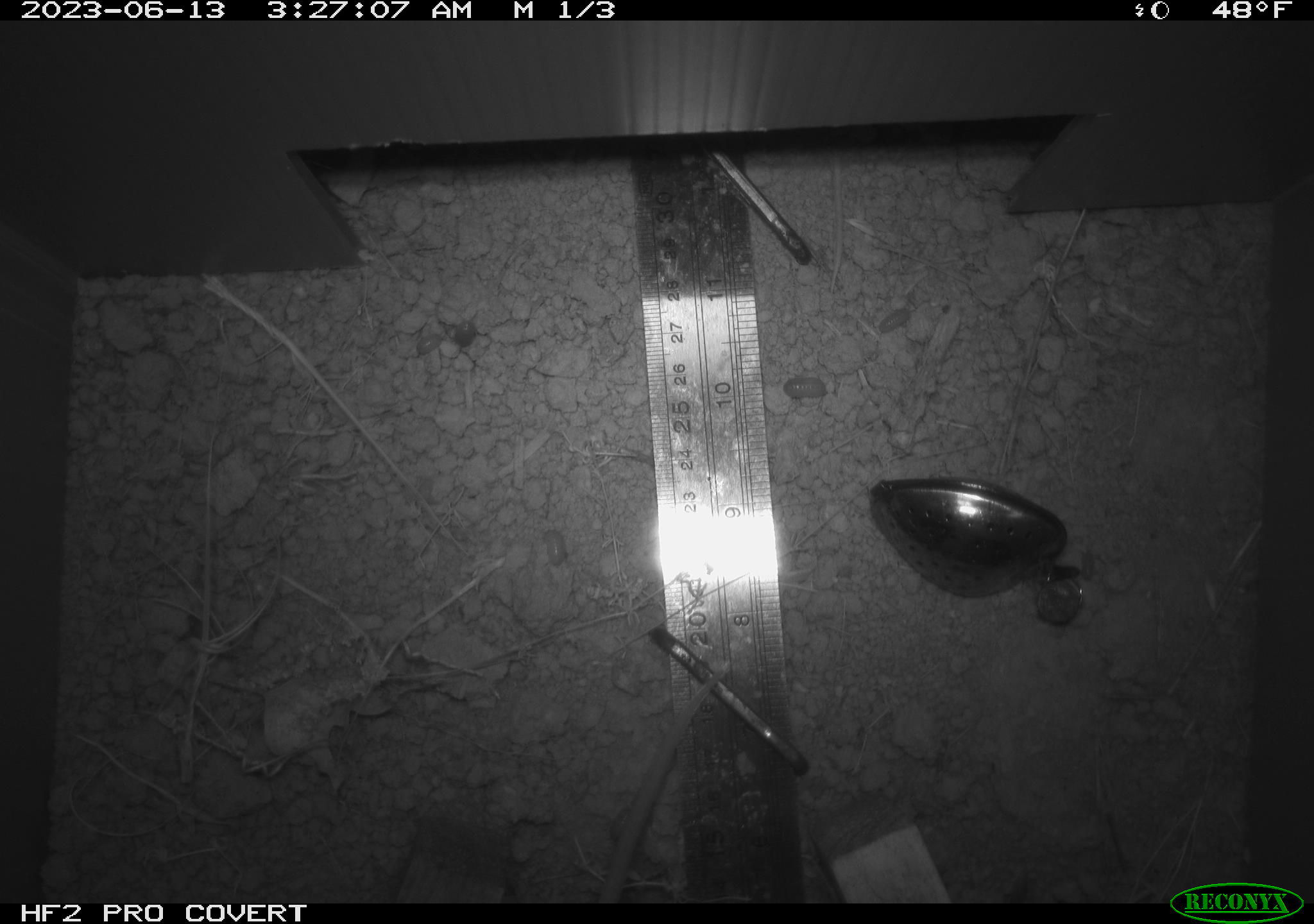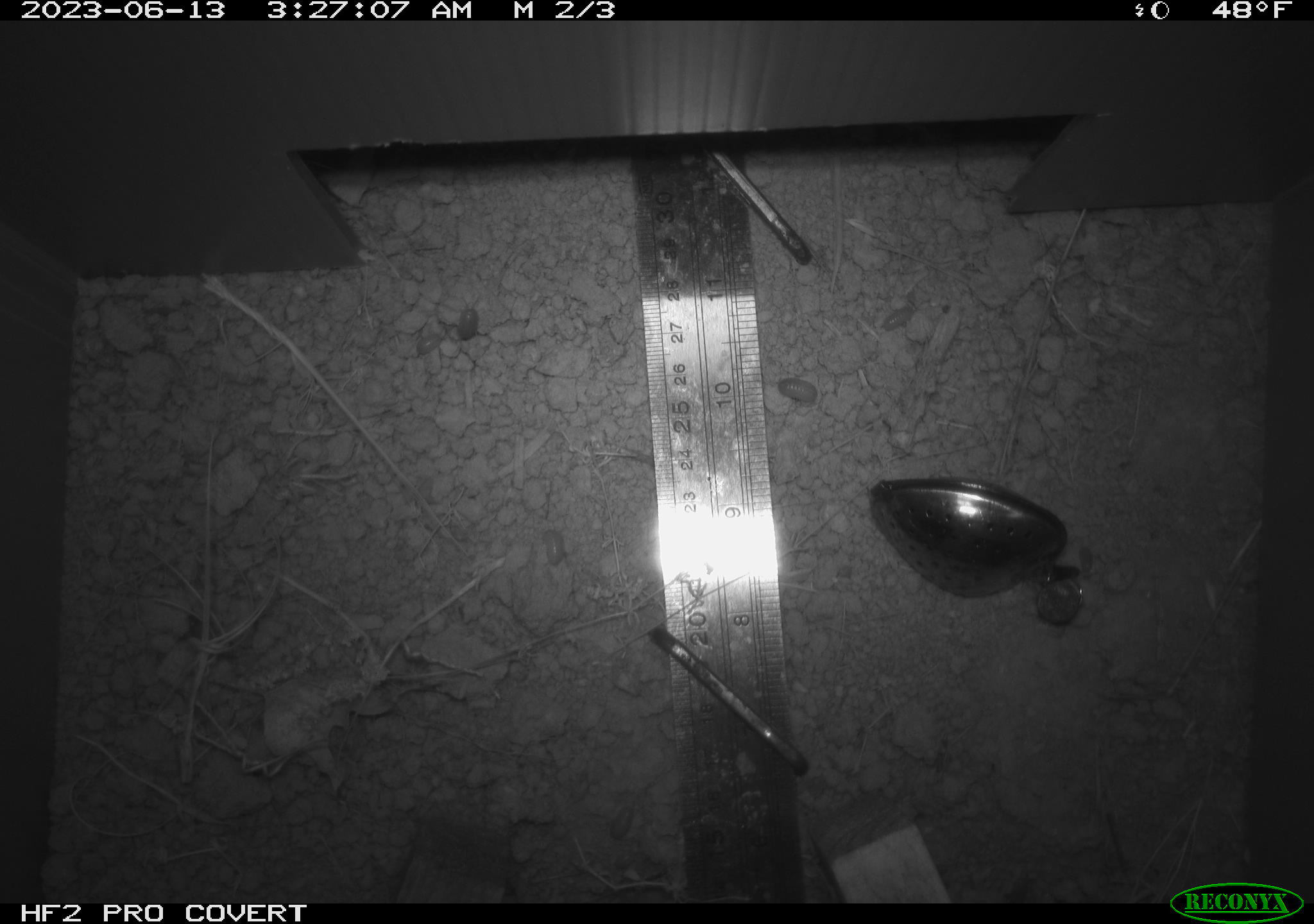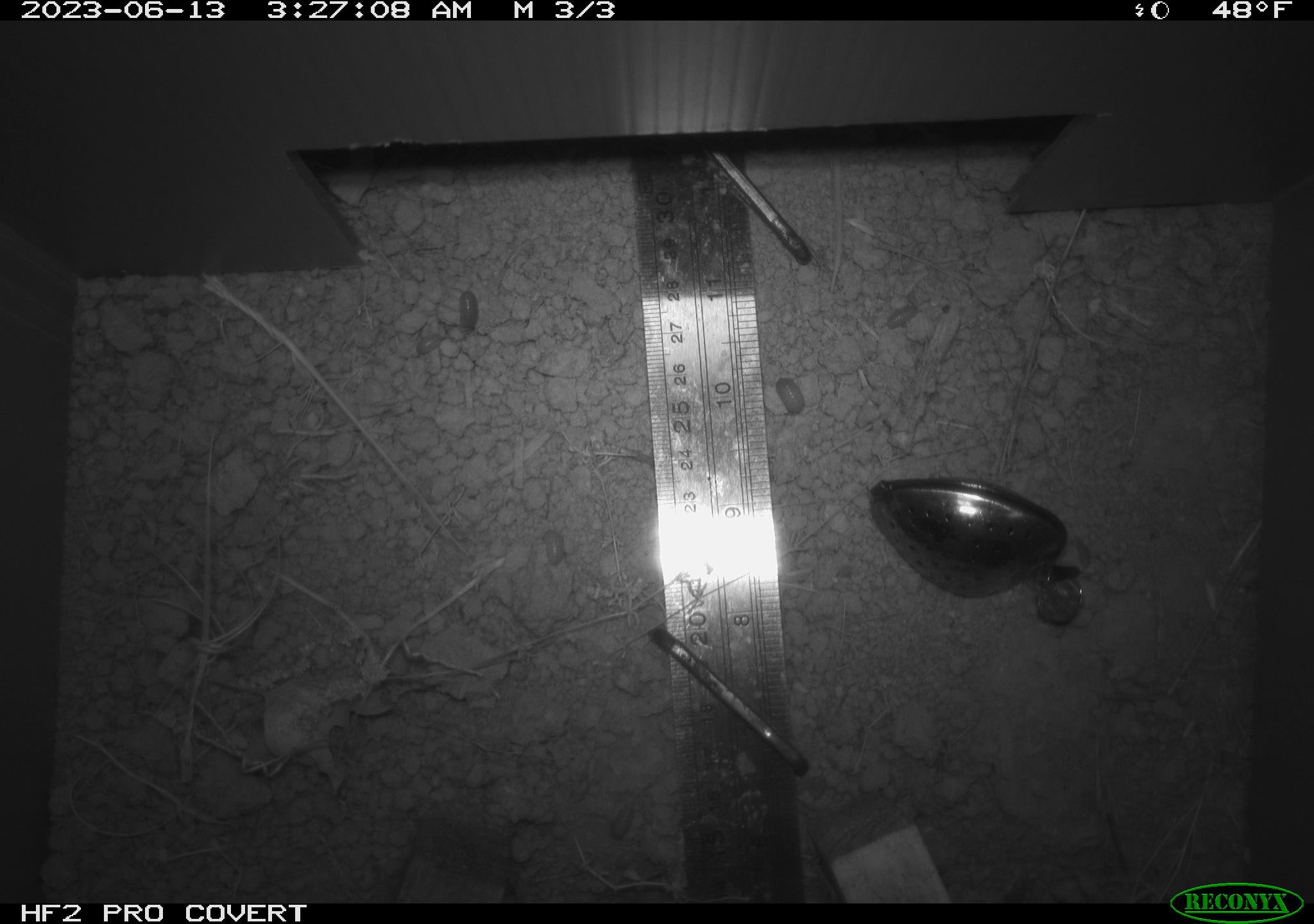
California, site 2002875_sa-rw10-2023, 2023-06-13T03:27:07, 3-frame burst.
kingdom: Animalia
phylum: Chordata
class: Mammalia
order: Rodentia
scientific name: Rodentia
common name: rodent